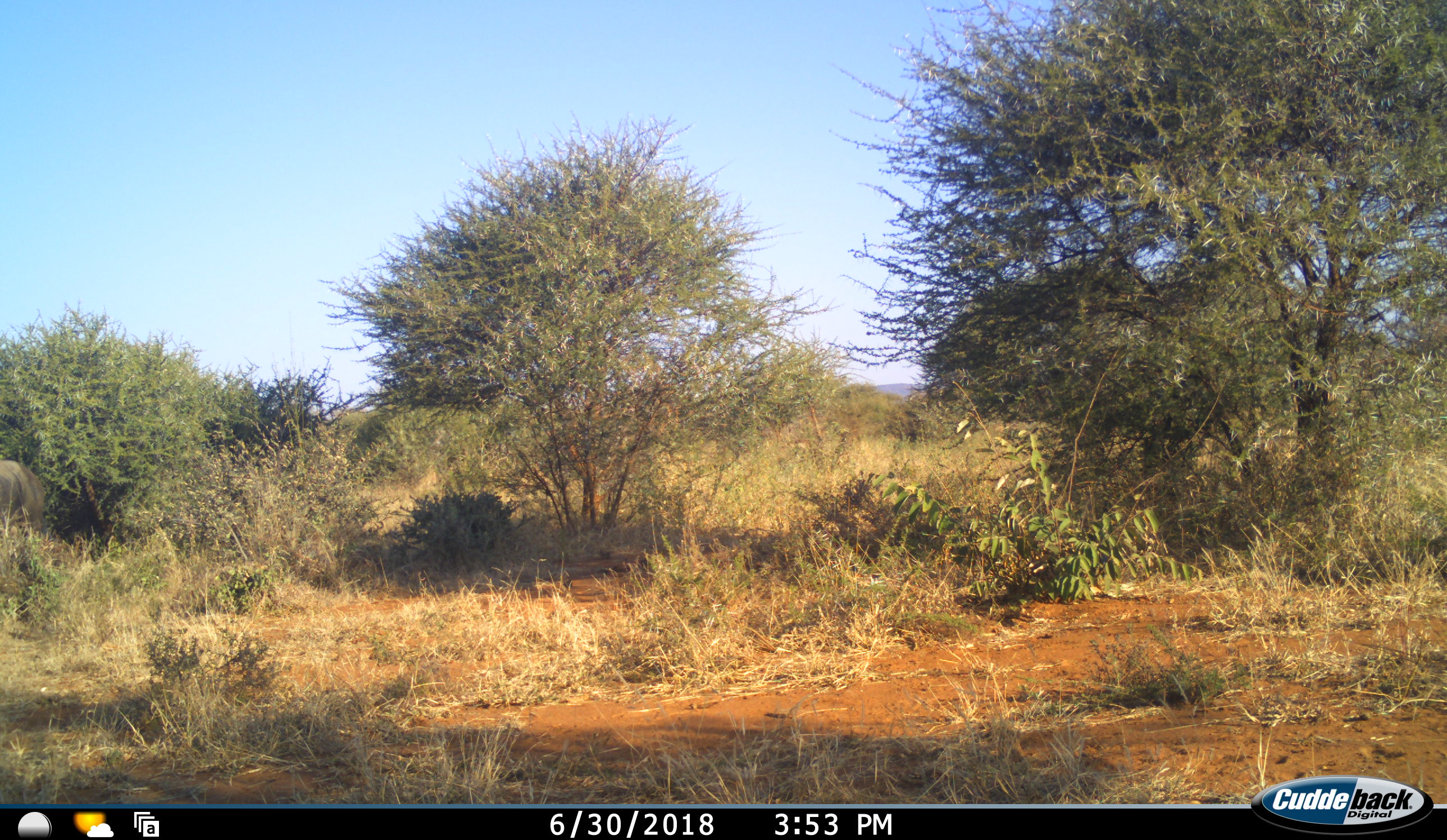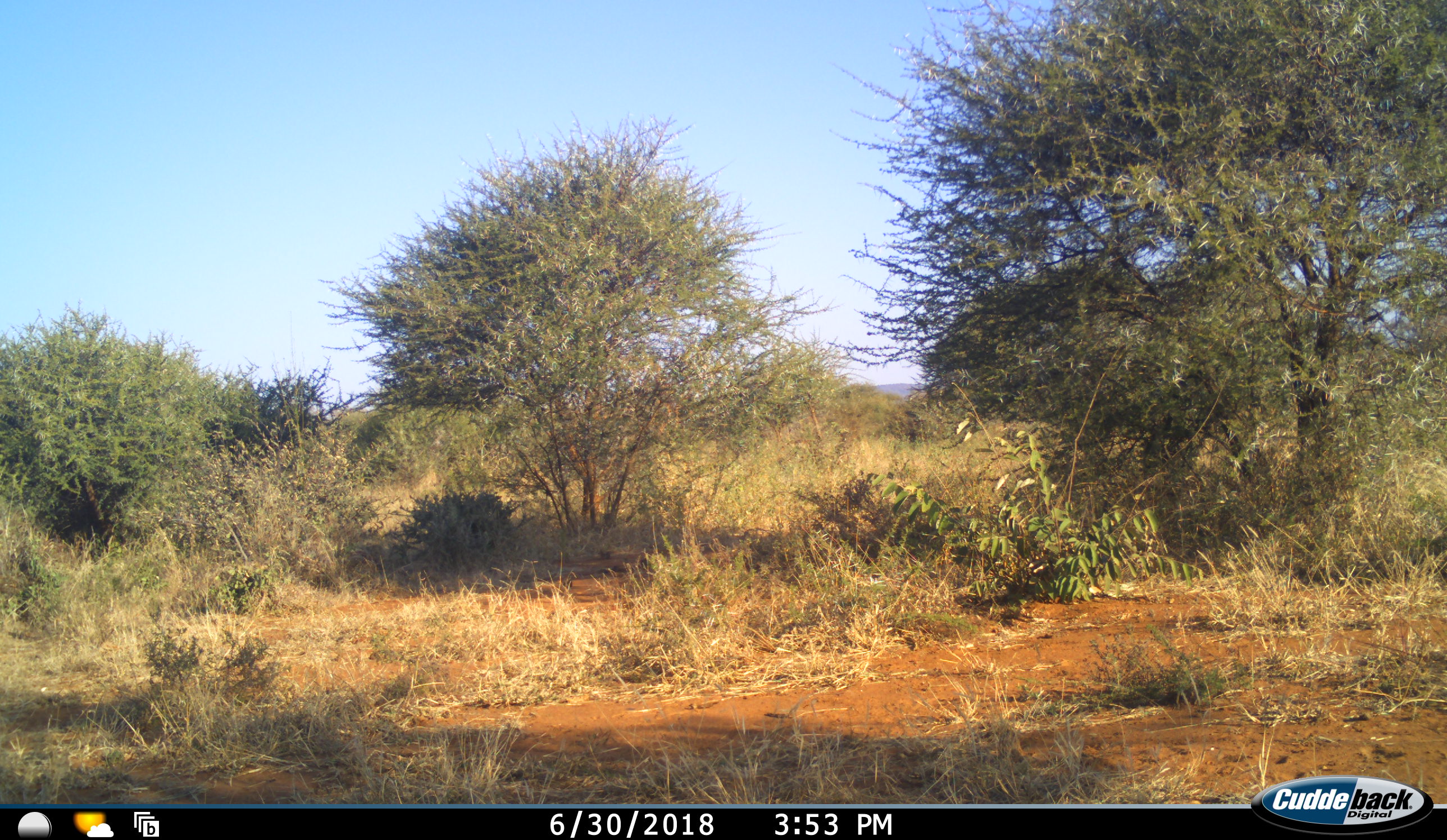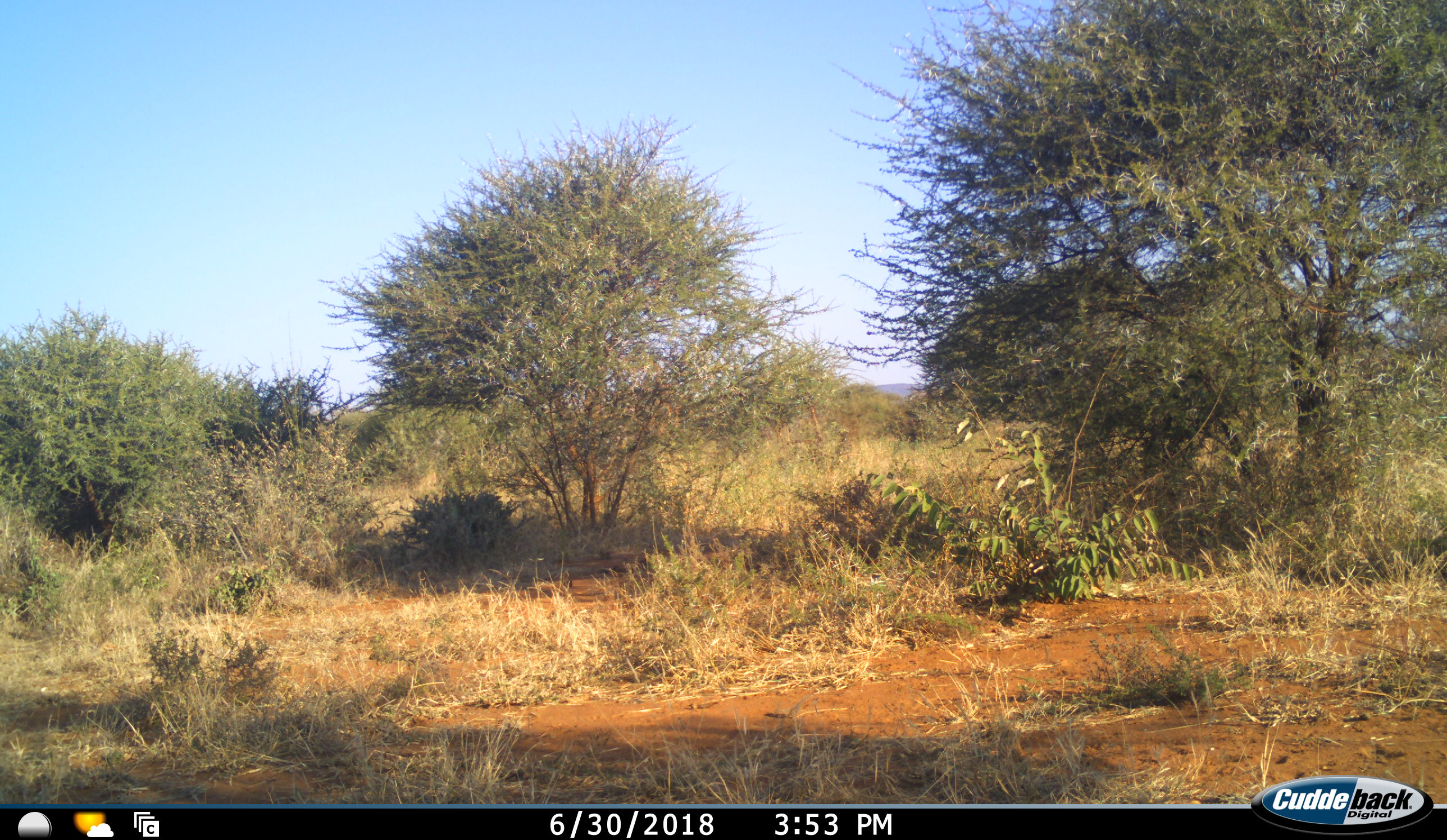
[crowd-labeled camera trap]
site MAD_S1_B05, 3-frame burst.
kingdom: Animalia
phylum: Chordata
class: Mammalia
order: Artiodactyla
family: Bovidae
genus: Connochaetes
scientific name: Connochaetes taurinus taurinus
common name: blue wildebeest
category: wildebeestblue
Wildebeestblue (blue wildebeest) (Connochaetes taurinus taurinus), count 1. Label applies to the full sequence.